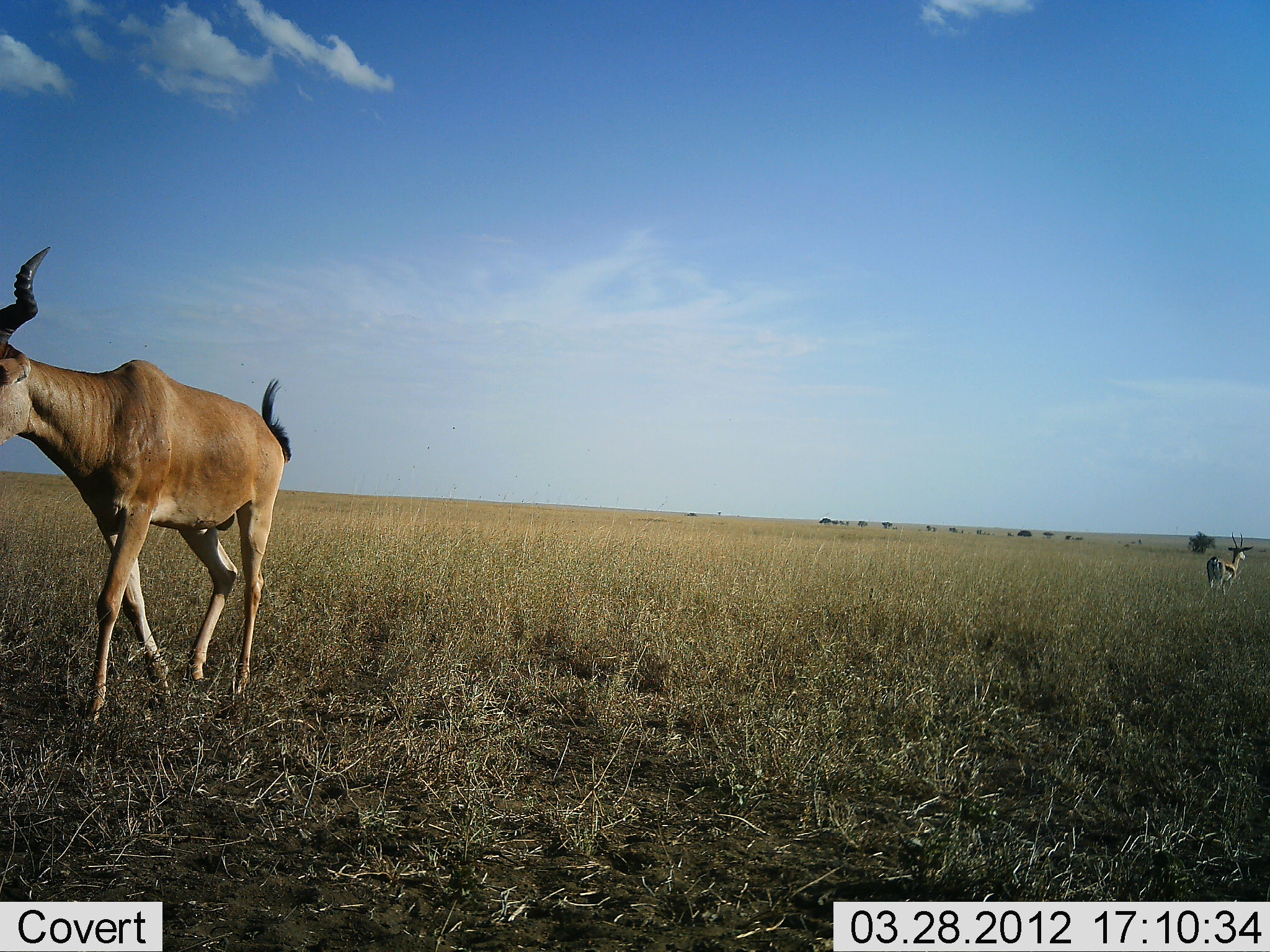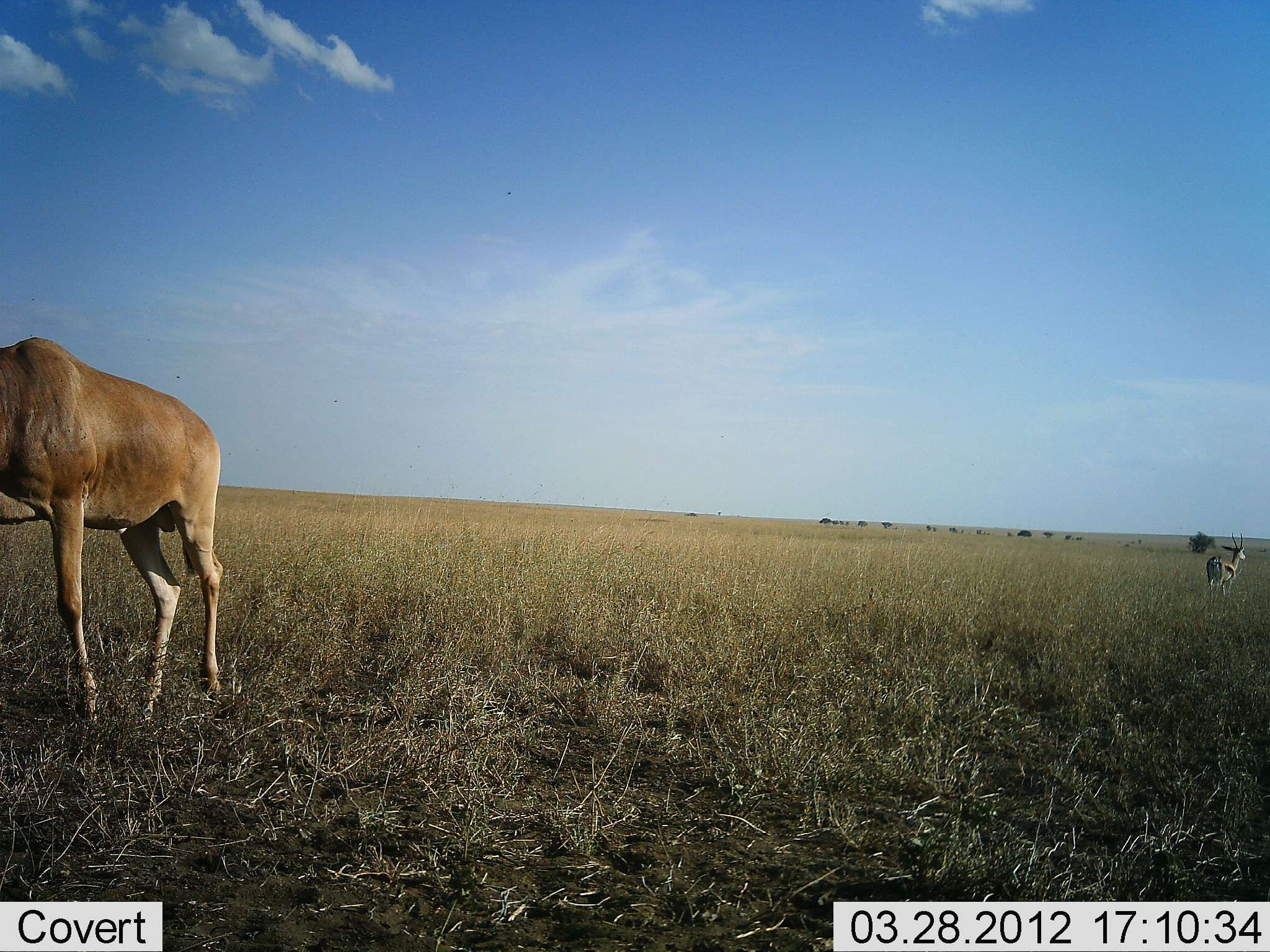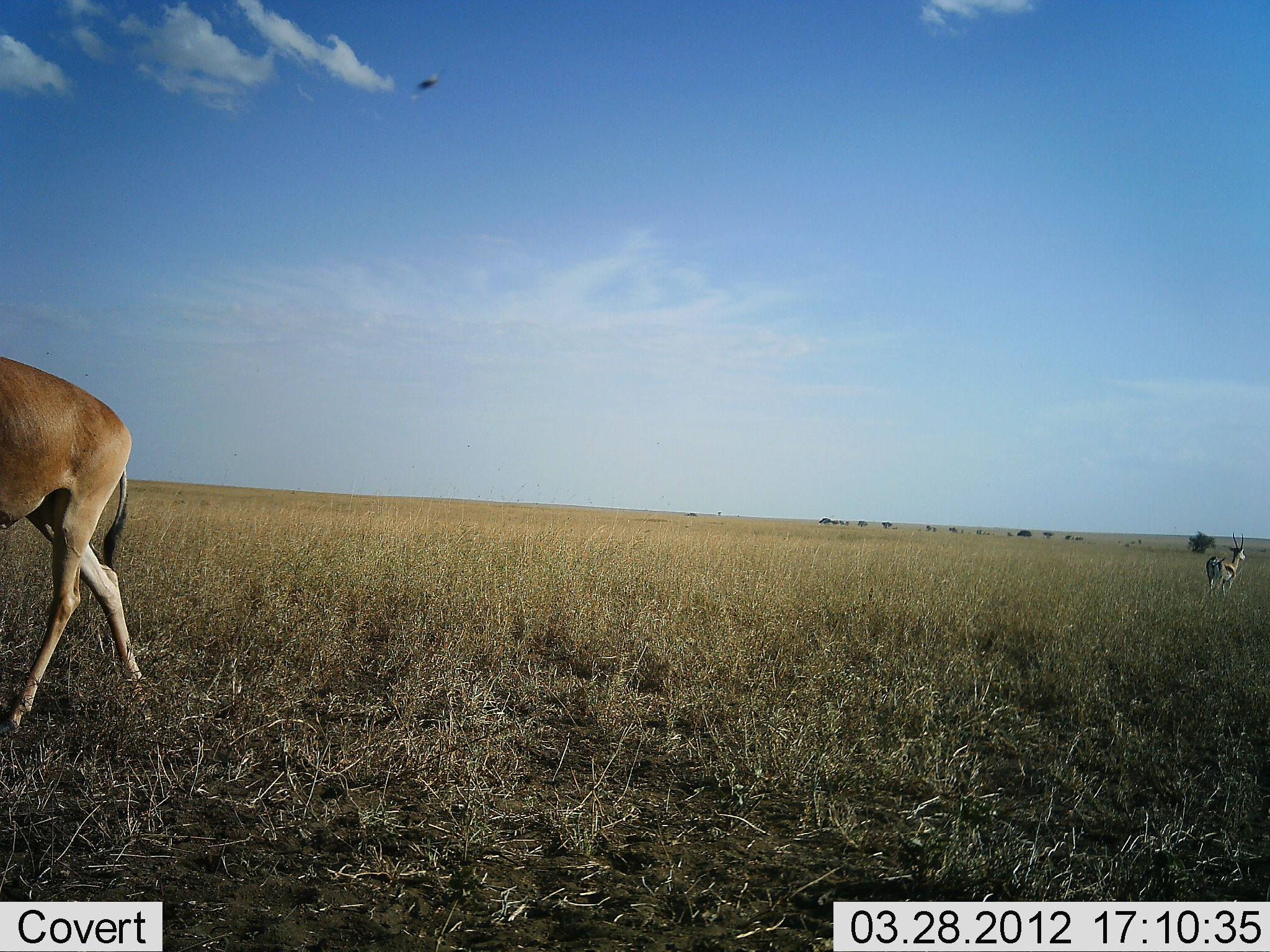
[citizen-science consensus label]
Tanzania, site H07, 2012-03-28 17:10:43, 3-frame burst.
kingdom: Animalia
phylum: Chordata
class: Mammalia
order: Artiodactyla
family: Bovidae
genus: Eudorcas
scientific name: Eudorcas thomsonii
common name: thomson's gazelle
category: gazellethomsons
Gazellethomsons (thomson's gazelle) (Eudorcas thomsonii), count 1. Behavior (volunteer vote fractions): standing 100%, resting 0%, moving 0%, interacting 0%. Young present (vote fraction): 0%. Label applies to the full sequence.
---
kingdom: Animalia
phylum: Chordata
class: Mammalia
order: Artiodactyla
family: Bovidae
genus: Alcelaphus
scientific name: Alcelaphus buselaphus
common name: hartebeest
Hartebeest (Alcelaphus buselaphus), count 1. Behavior (volunteer vote fractions): standing 4%, resting 0%, moving 100%, interacting 0%. Young present (vote fraction): 0%. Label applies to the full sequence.